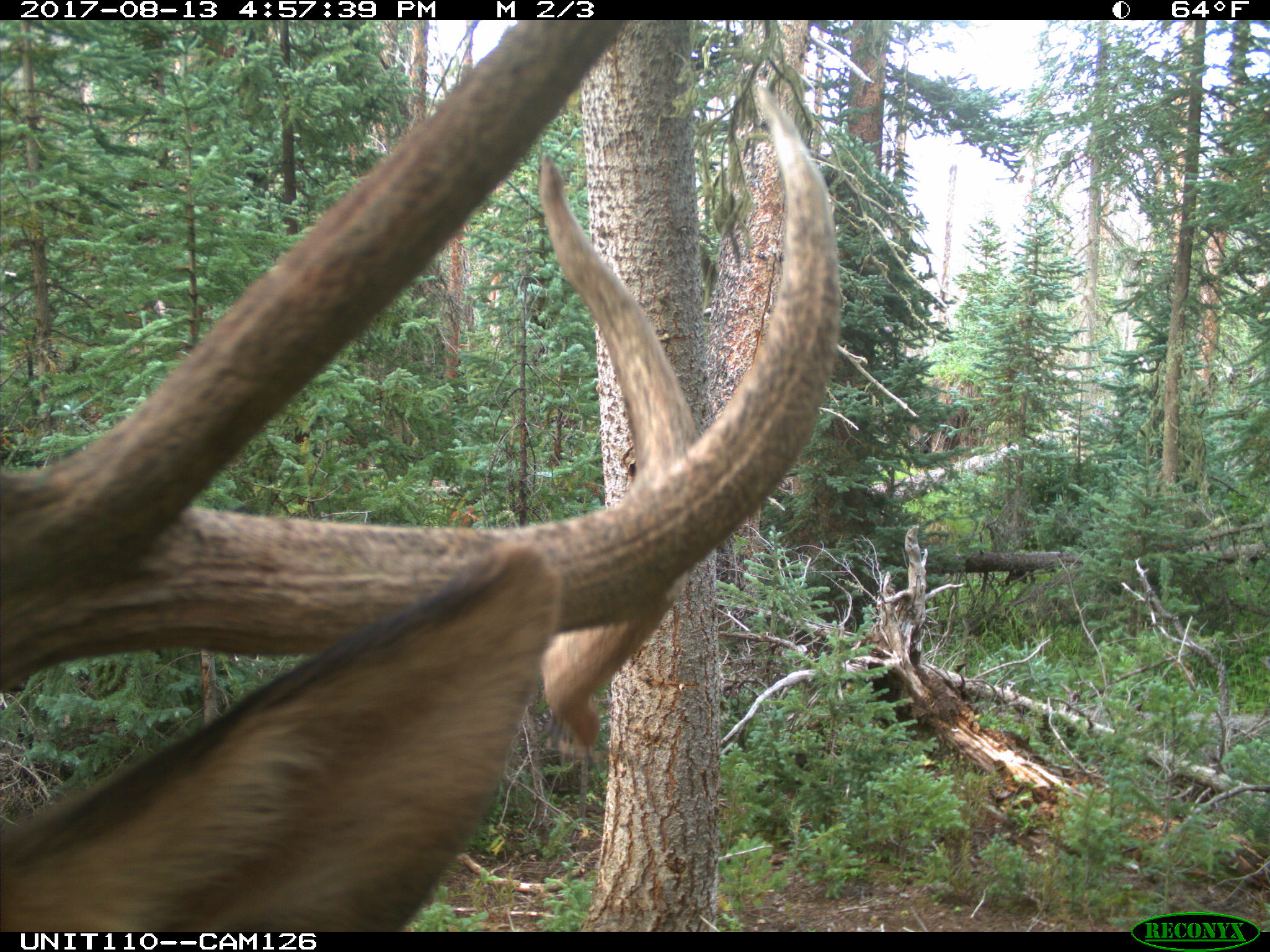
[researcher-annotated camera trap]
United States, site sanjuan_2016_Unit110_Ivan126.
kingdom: Animalia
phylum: Chordata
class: Mammalia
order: Artiodactyla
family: Cervidae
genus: Cervus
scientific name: Cervus elaphus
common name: red deer